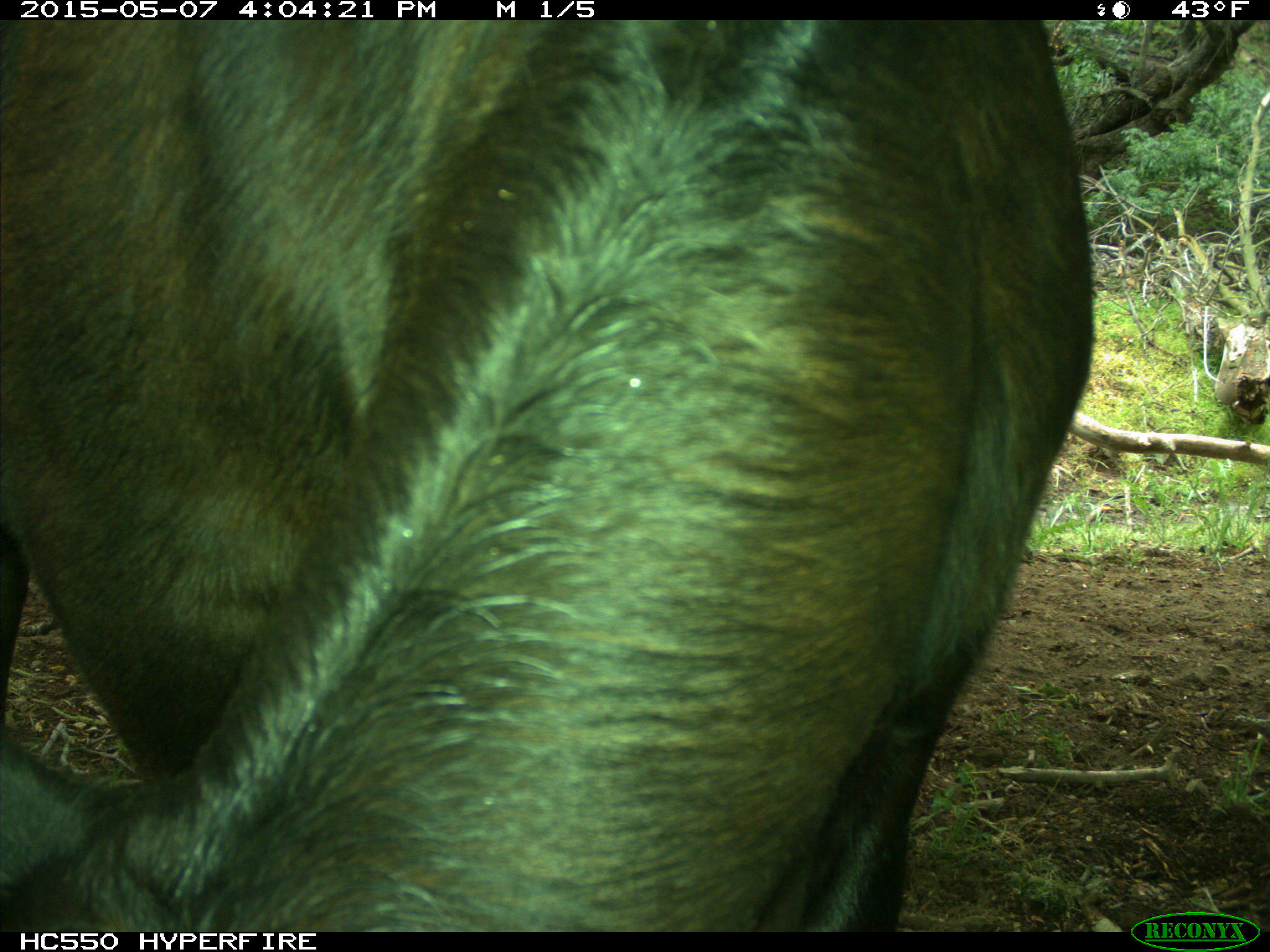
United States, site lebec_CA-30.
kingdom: Animalia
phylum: Chordata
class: Mammalia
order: Artiodactyla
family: Bovidae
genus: Bos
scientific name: Bos taurus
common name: domestic cow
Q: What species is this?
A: Bos taurus (domestic cow).